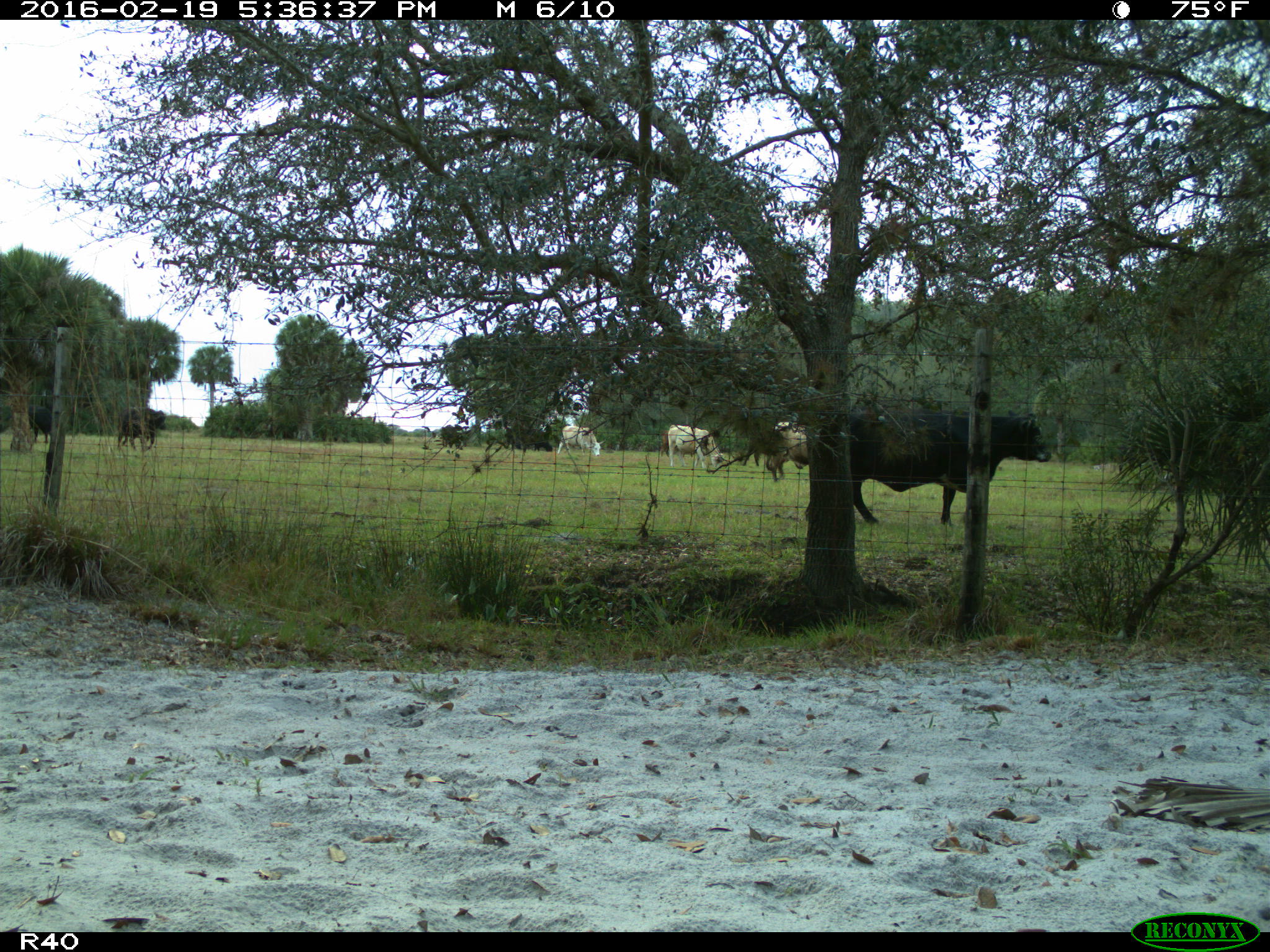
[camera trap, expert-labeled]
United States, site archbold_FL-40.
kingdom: Animalia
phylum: Chordata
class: Mammalia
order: Artiodactyla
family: Bovidae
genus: Bos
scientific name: Bos taurus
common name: domestic cow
Bos taurus (domestic cow).